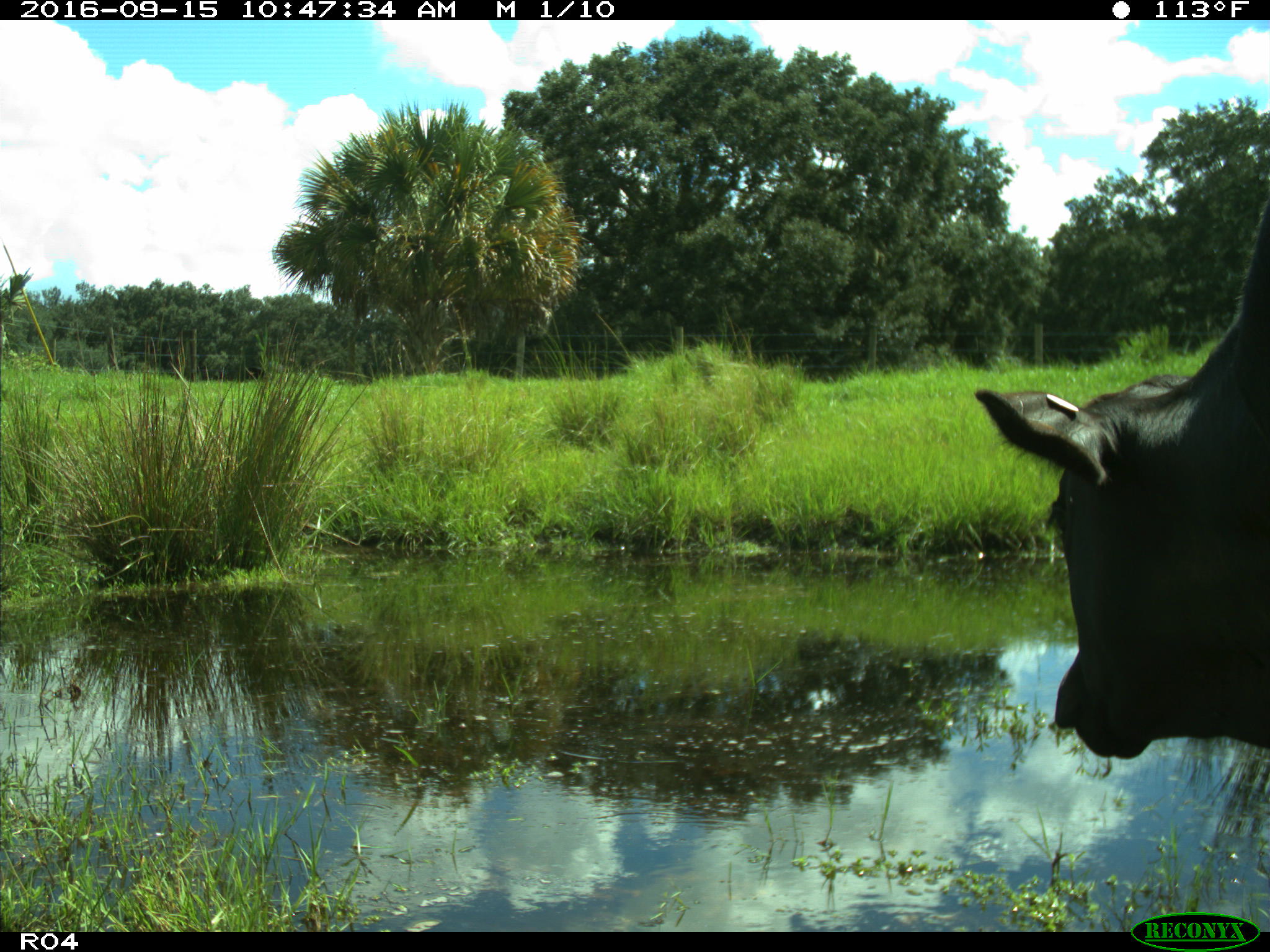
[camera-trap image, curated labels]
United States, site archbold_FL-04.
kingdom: Animalia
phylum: Chordata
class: Mammalia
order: Artiodactyla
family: Bovidae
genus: Bos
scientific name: Bos taurus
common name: domestic cow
Bos taurus (domestic cow).